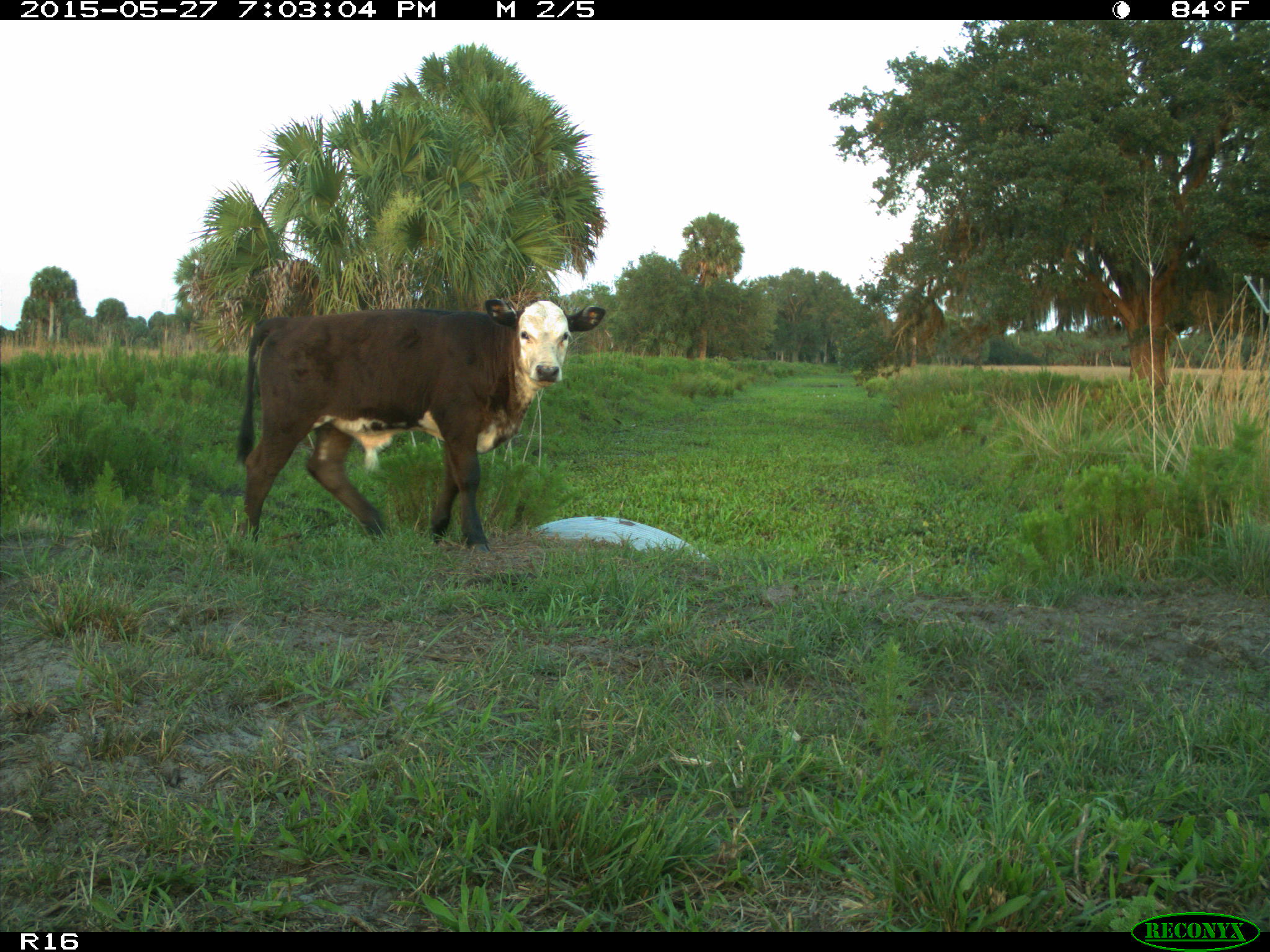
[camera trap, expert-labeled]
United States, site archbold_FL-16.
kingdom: Animalia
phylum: Chordata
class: Mammalia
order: Artiodactyla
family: Bovidae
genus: Bos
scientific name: Bos taurus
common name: domestic cow